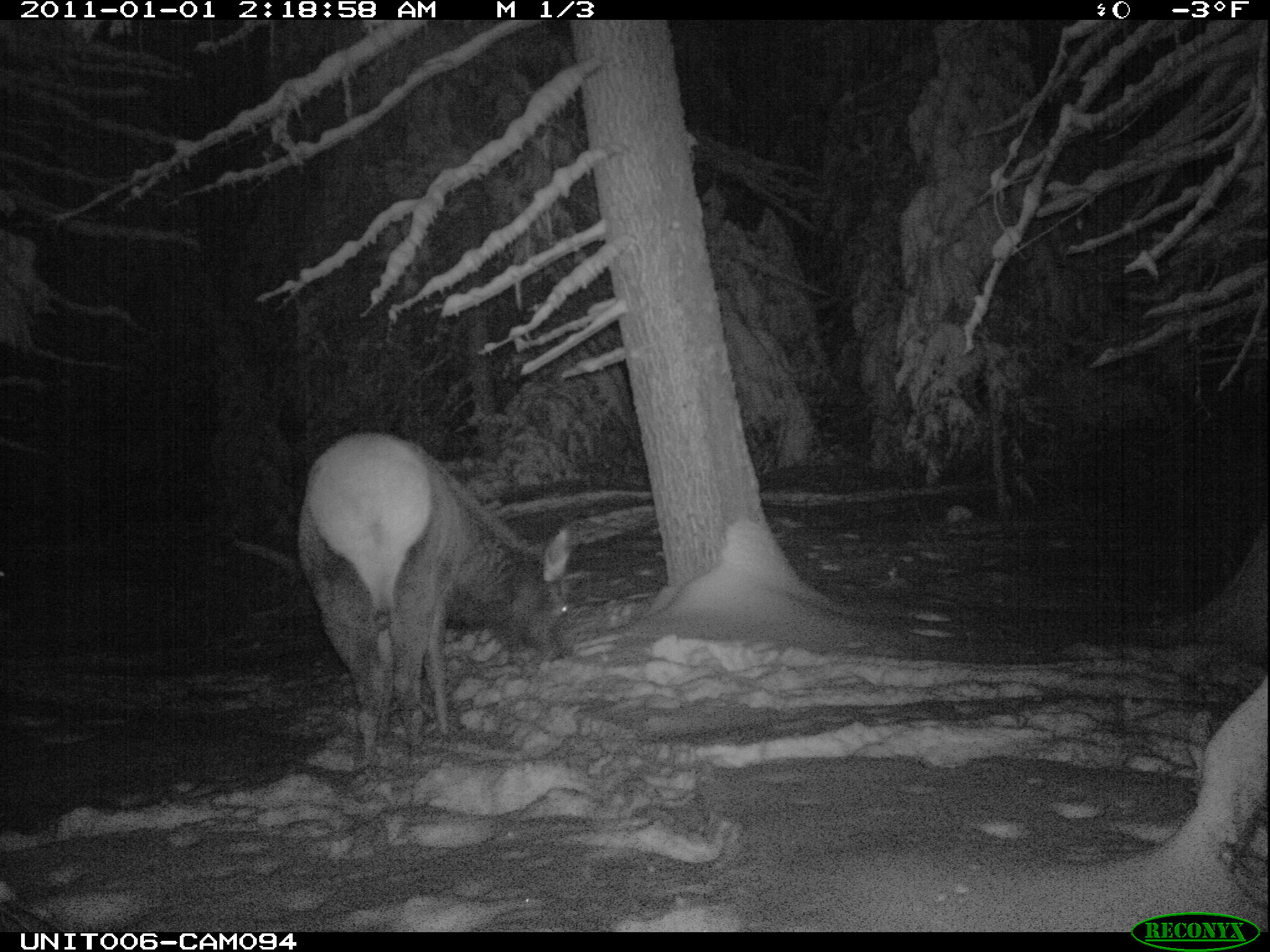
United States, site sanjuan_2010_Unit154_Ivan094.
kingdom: Animalia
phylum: Chordata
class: Mammalia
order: Artiodactyla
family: Cervidae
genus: Cervus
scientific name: Cervus elaphus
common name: red deer